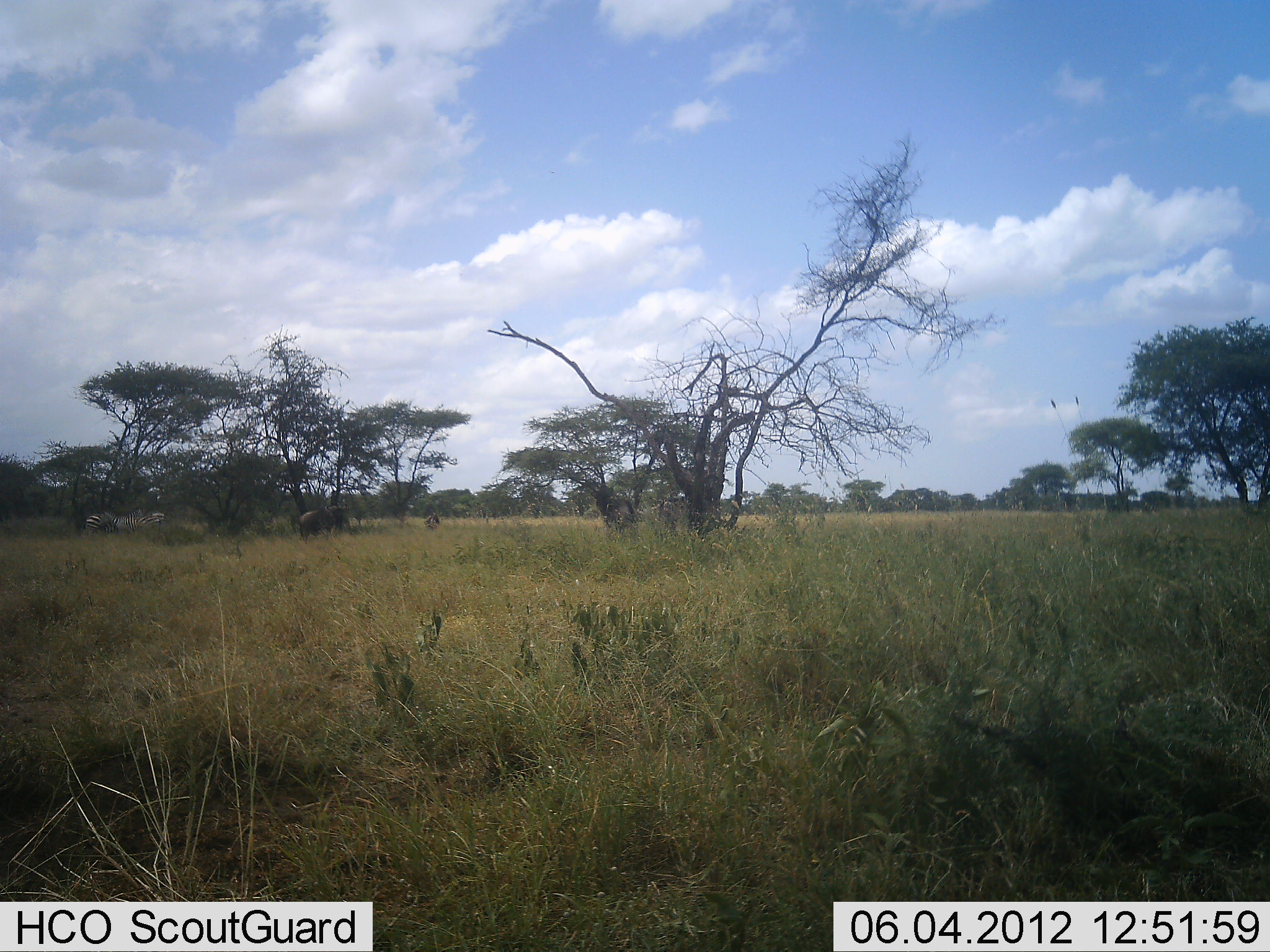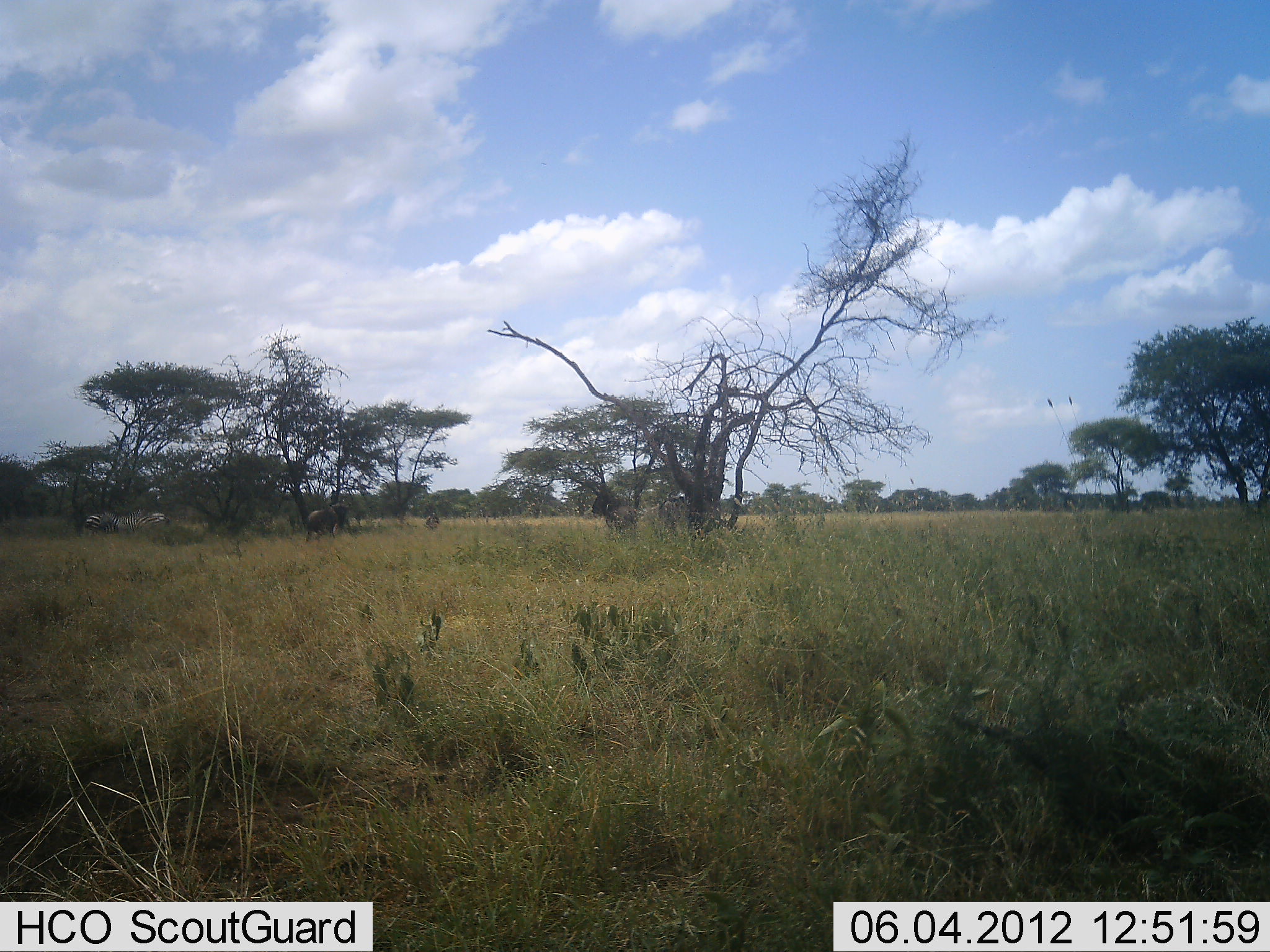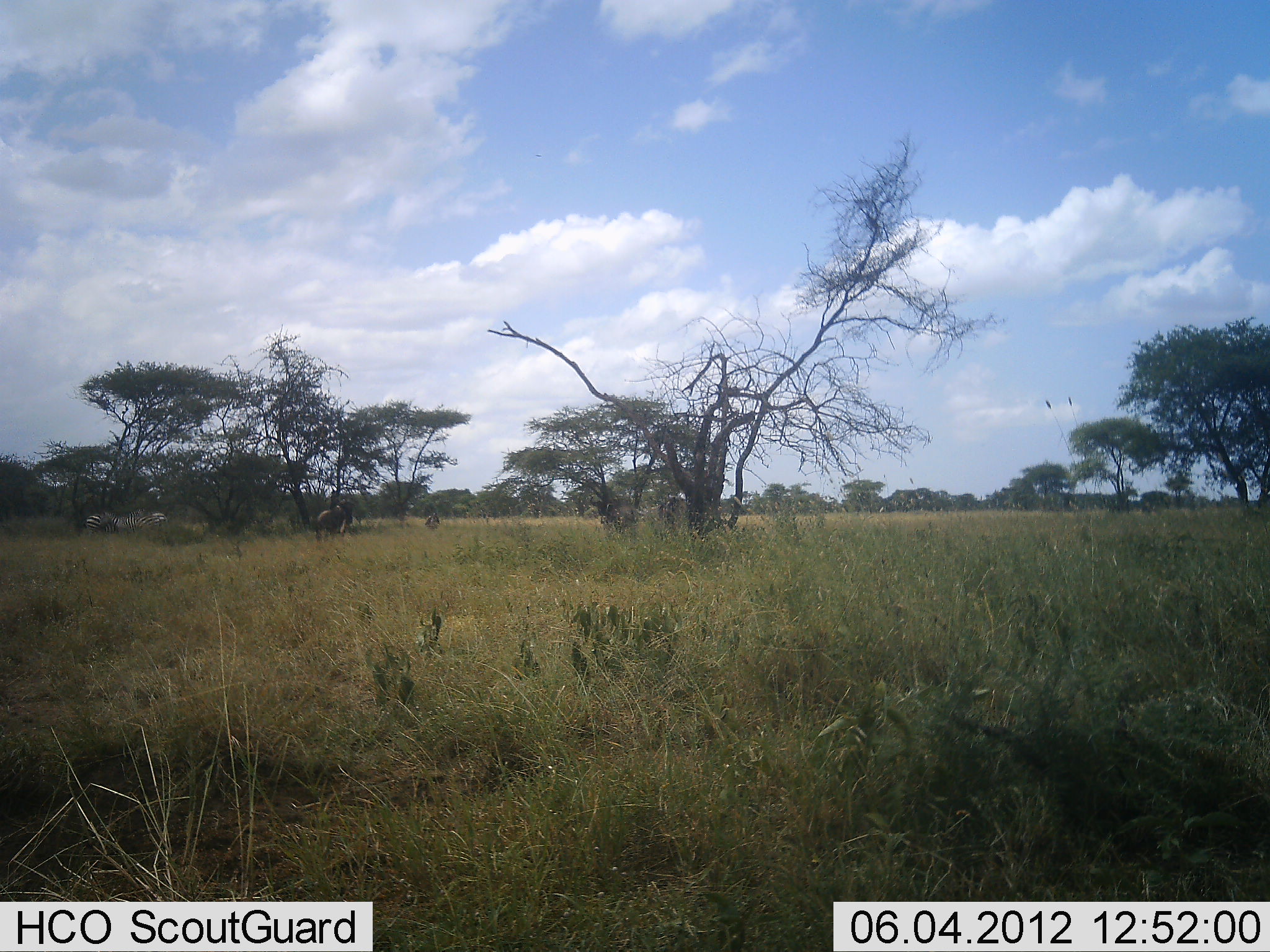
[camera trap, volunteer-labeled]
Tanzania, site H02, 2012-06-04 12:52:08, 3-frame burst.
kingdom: Animalia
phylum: Chordata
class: Mammalia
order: Artiodactyla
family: Bovidae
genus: Connochaetes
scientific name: Connochaetes taurinus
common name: blue wildebeest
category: wildebeest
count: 3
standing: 64%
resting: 14%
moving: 50%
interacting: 0%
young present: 0%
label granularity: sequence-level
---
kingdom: Animalia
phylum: Chordata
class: Mammalia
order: Perissodactyla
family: Equidae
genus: Equus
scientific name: Equus quagga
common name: plains zebra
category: zebra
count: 2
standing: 82%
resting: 0%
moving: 0%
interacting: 0%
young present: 0%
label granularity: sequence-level